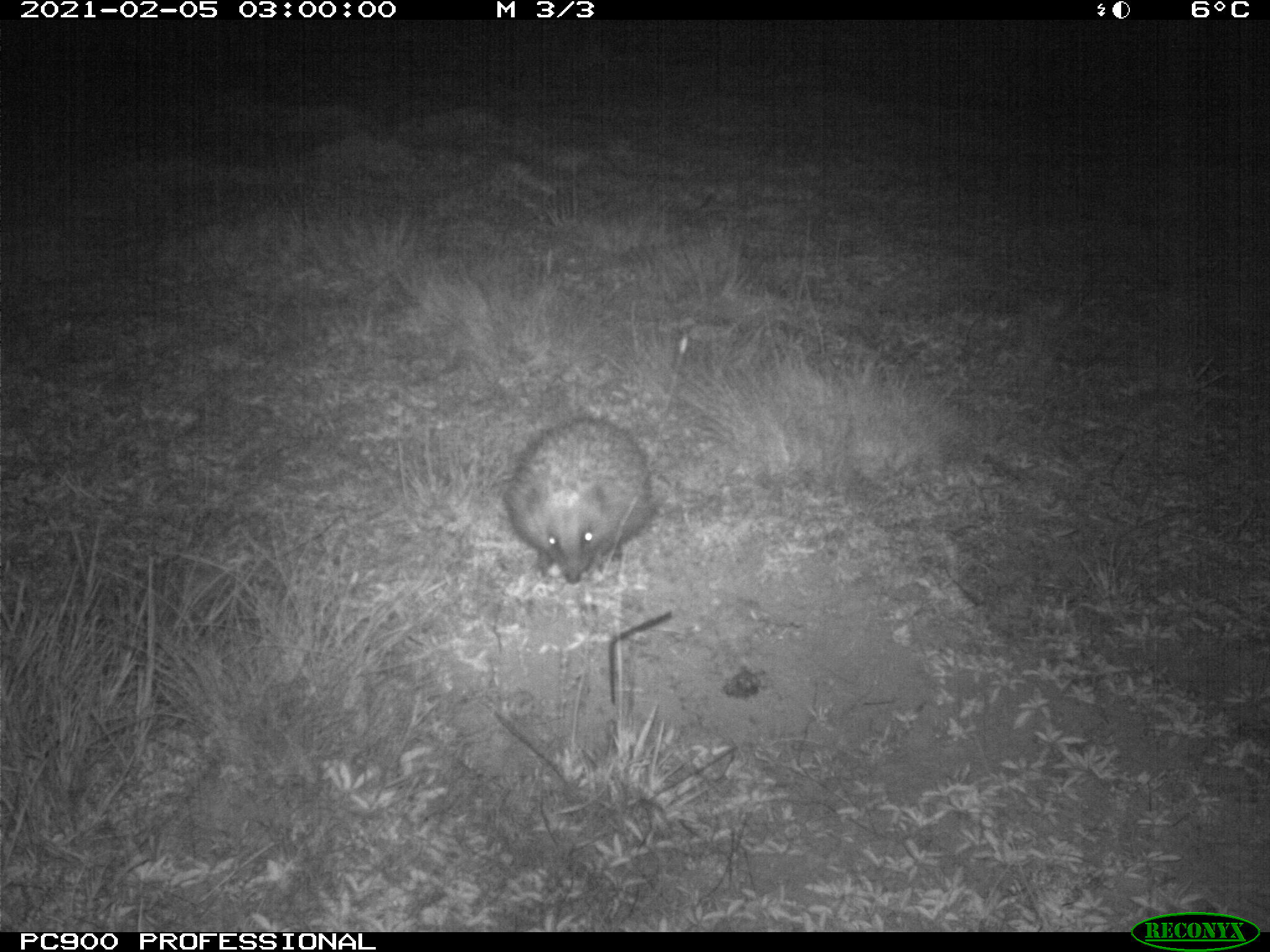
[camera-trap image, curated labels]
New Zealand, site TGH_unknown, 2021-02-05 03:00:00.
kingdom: Animalia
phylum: Chordata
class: Mammalia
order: Eulipotyphla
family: Erinaceidae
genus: Erinaceus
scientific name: Erinaceus europaeus europaeus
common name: european hedgehog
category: hedgehog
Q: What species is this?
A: Hedgehog (european hedgehog) (Erinaceus europaeus europaeus).